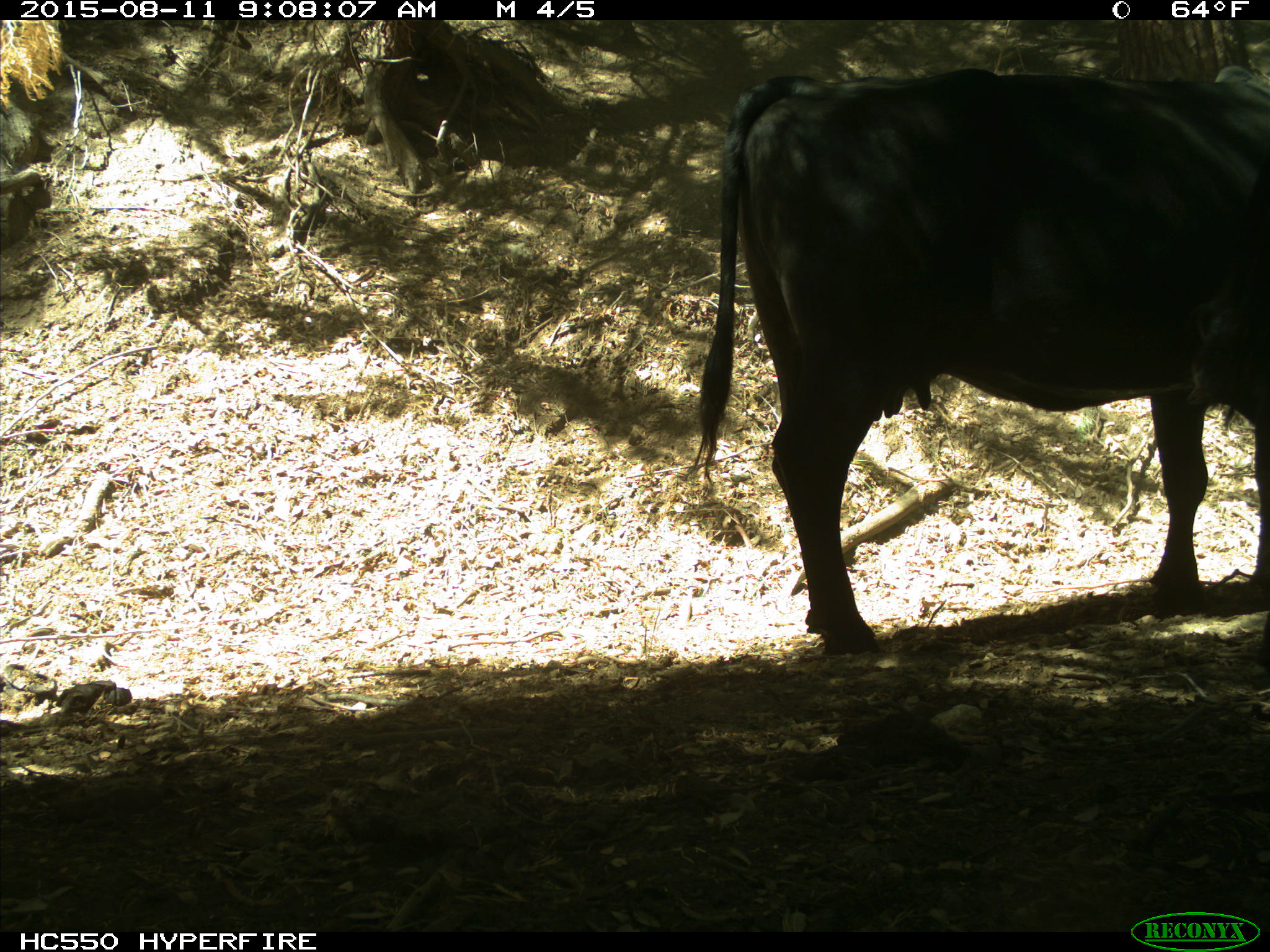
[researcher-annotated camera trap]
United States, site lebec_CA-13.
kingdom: Animalia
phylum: Chordata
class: Mammalia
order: Artiodactyla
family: Bovidae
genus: Bos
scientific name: Bos taurus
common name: domestic cow